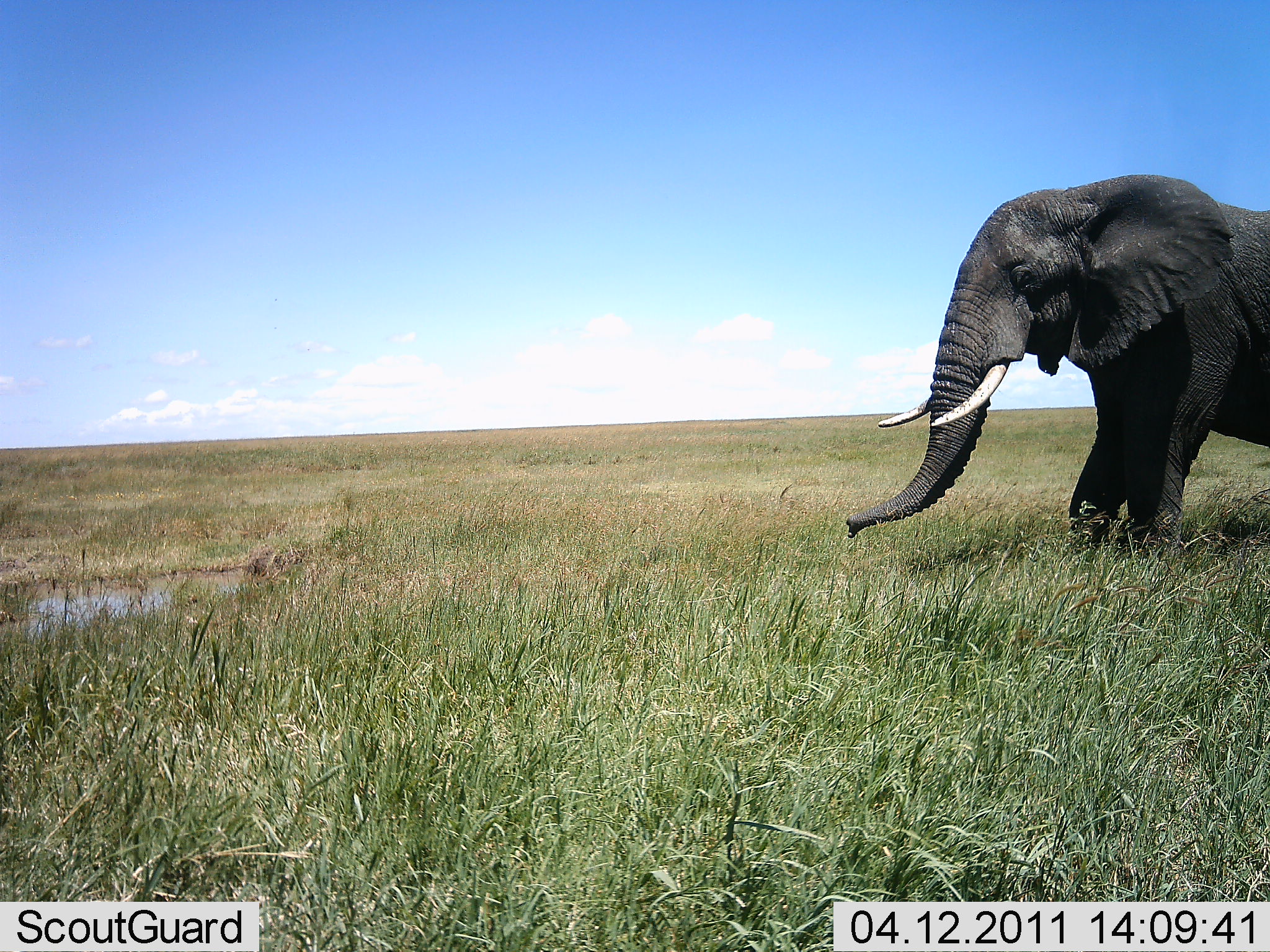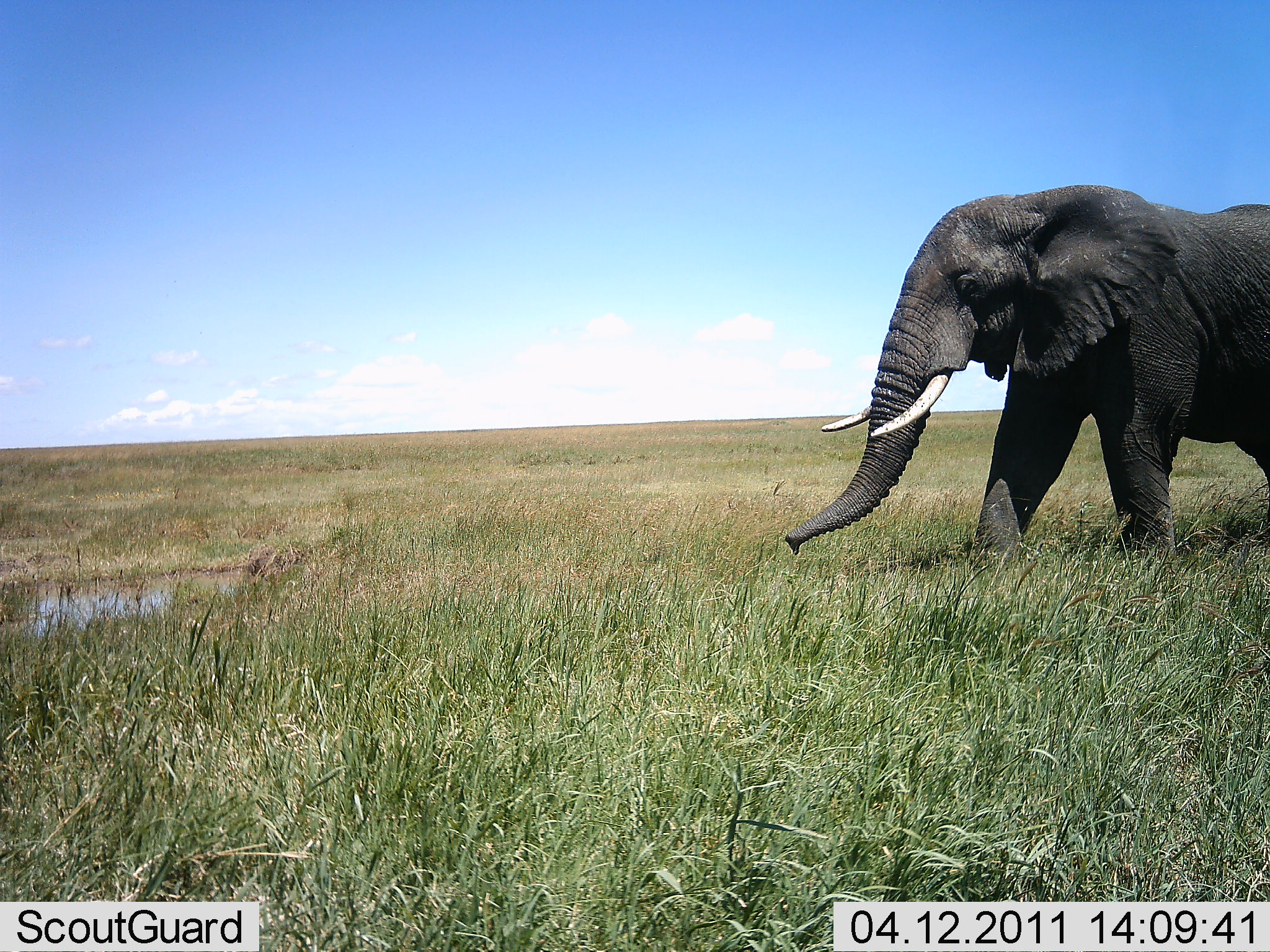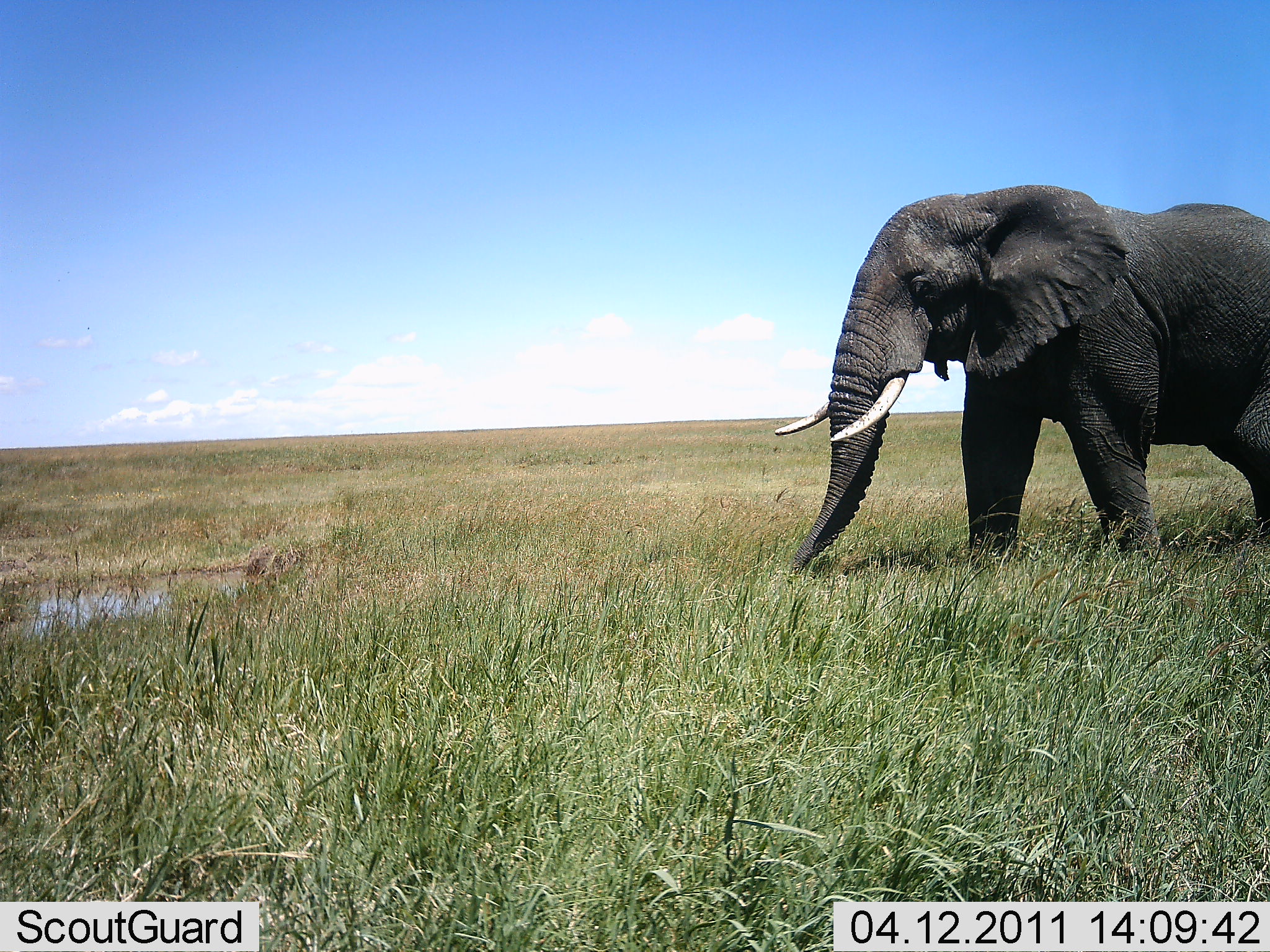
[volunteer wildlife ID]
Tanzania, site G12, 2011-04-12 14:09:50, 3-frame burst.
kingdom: Animalia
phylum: Chordata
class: Mammalia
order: Proboscidea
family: Elephantidae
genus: Loxodonta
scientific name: Loxodonta africana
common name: african bush elephant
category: elephant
Elephant (african bush elephant) (Loxodonta africana), count 1. Behavior (volunteer vote fractions): standing 0%, resting 0%, moving 100%, interacting 0%. Young present (vote fraction): 0%. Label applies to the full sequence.